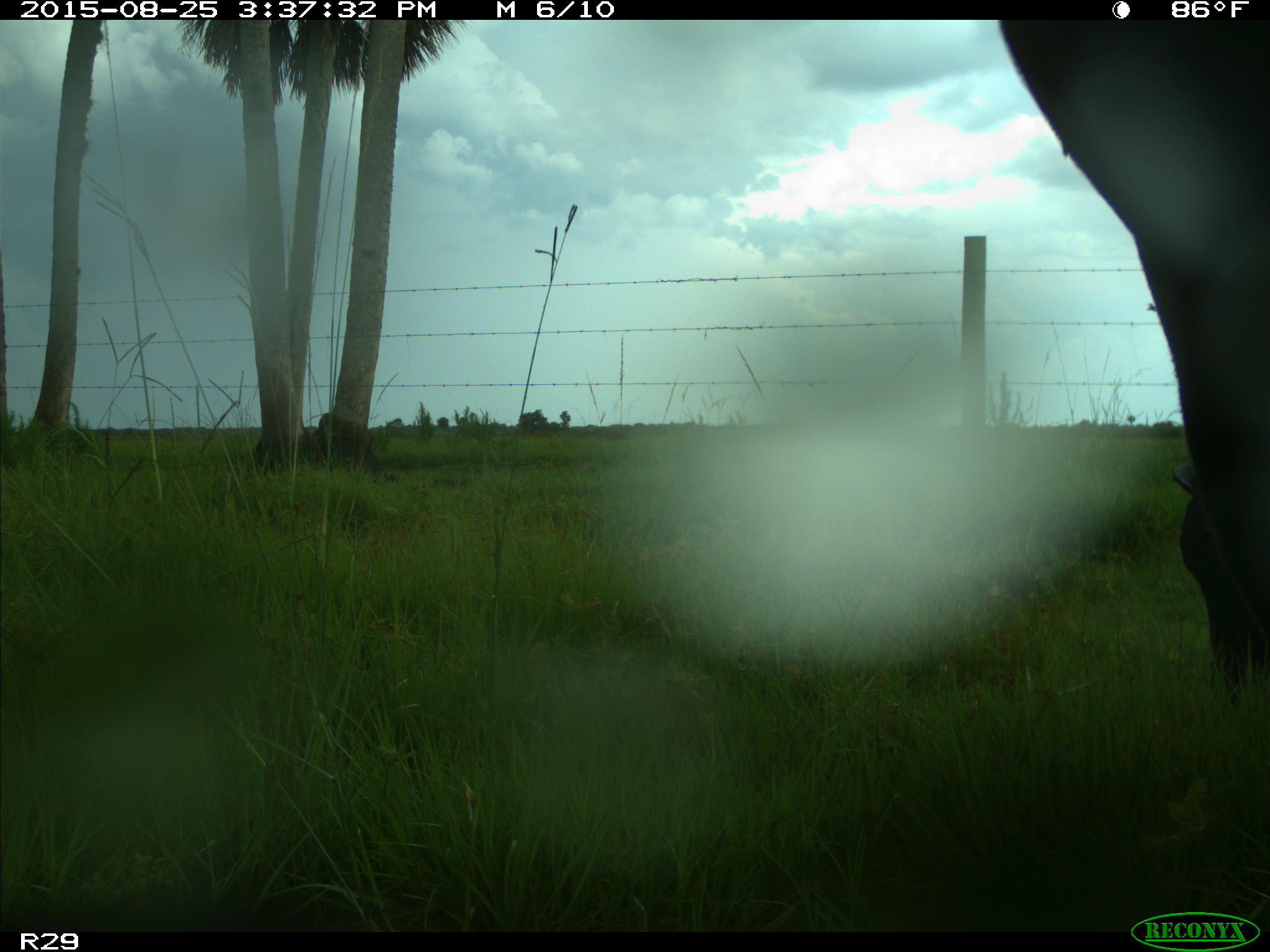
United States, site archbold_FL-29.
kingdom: Animalia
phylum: Chordata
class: Mammalia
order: Artiodactyla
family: Bovidae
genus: Bos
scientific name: Bos taurus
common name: domestic cow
Bos taurus (domestic cow).